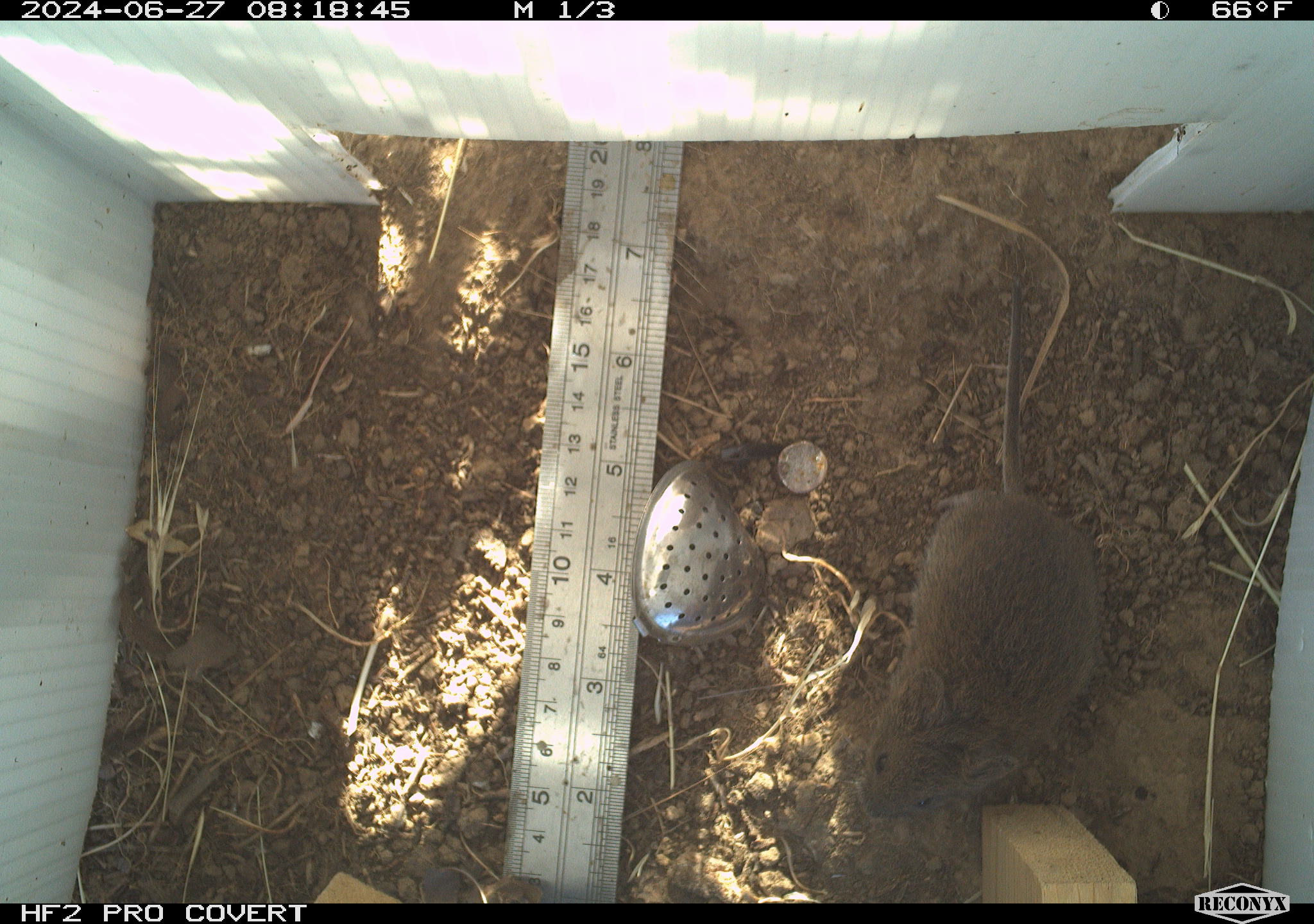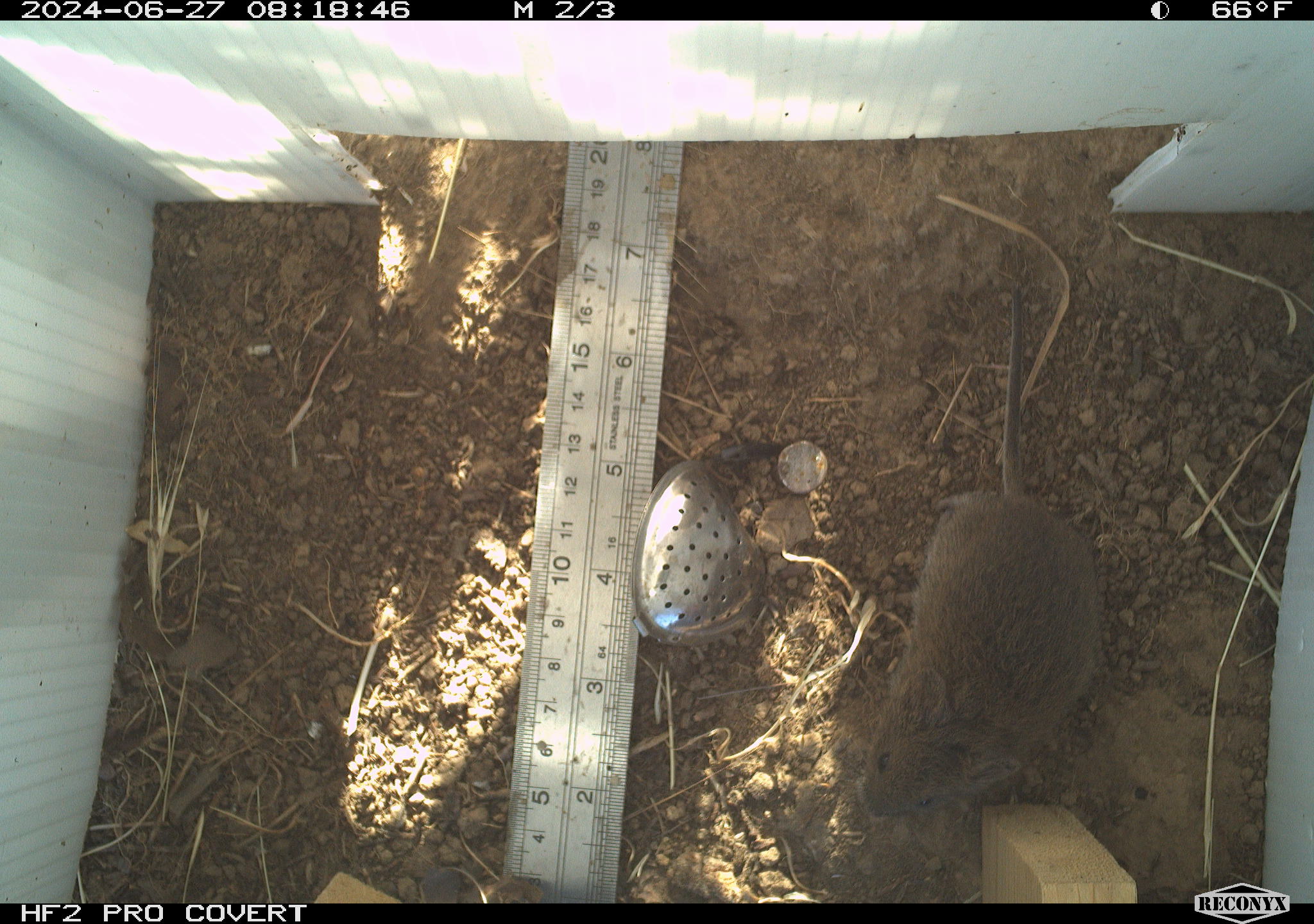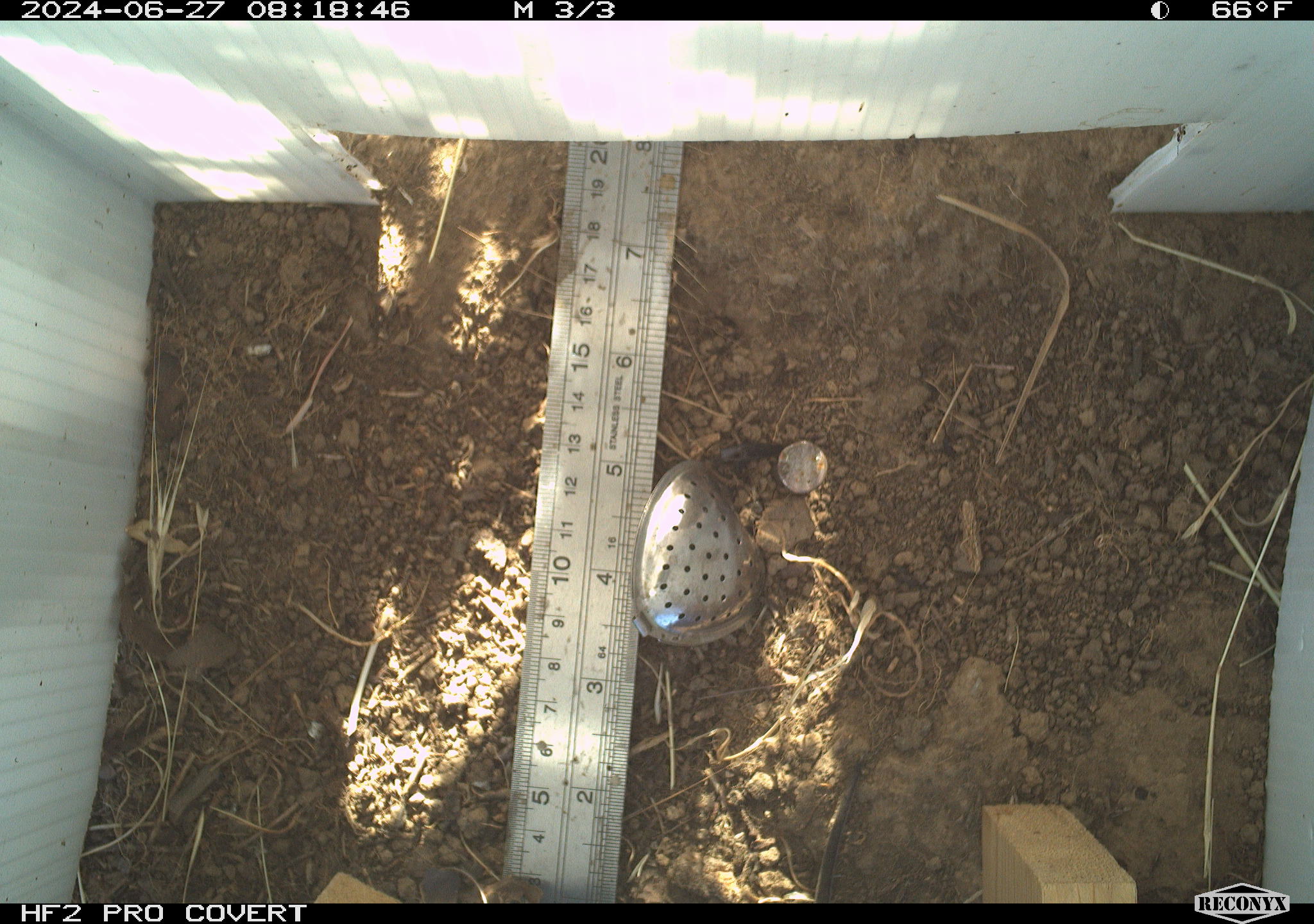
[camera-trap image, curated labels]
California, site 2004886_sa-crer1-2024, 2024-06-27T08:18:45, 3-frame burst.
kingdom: Animalia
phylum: Chordata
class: Mammalia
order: Rodentia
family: Cricetidae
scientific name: Arvicolinae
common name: voles, lemmings, and muskrats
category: arvicolinae subfamily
Arvicolinae subfamily (voles, lemmings, and muskrats) (Arvicolinae).